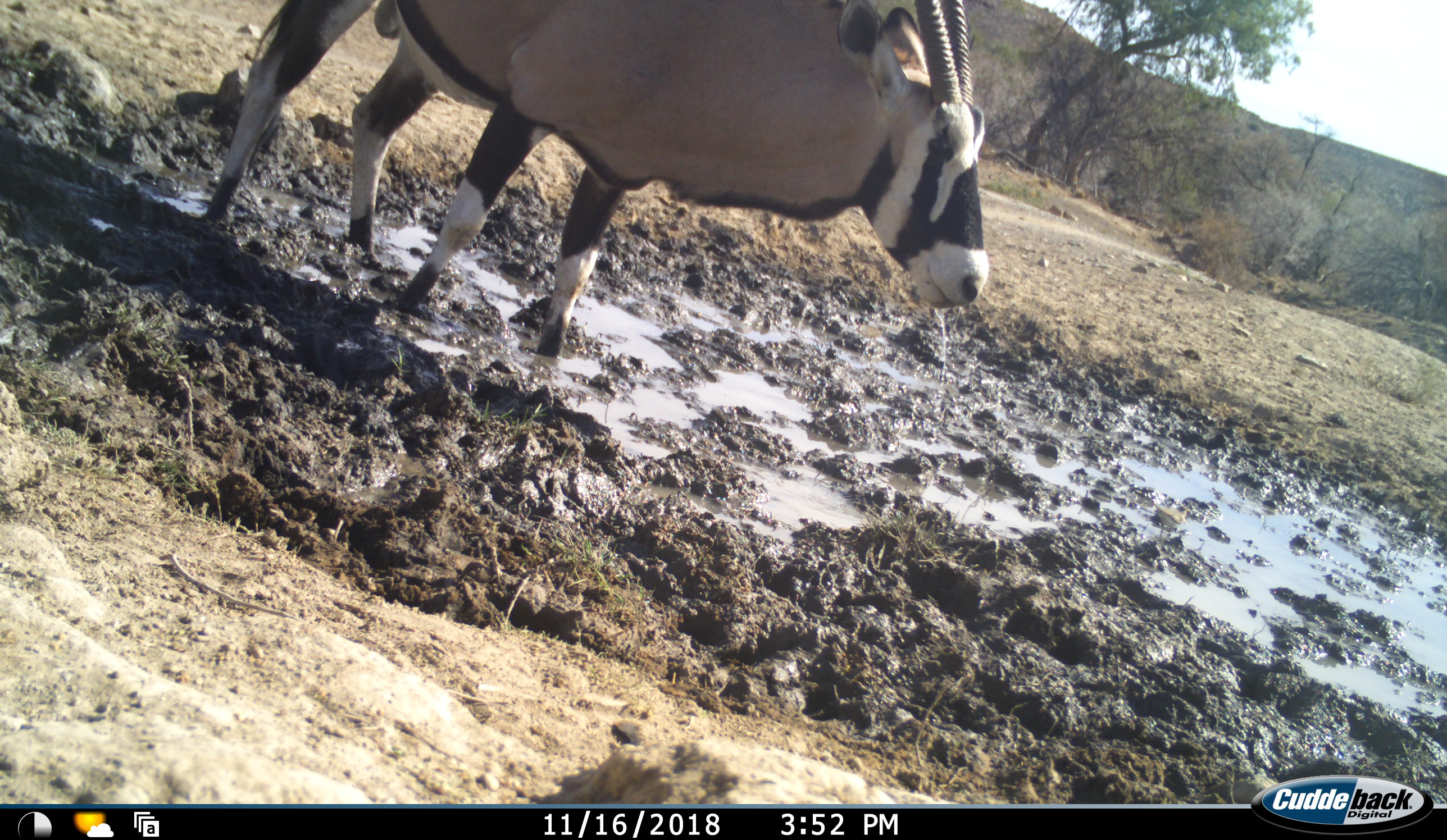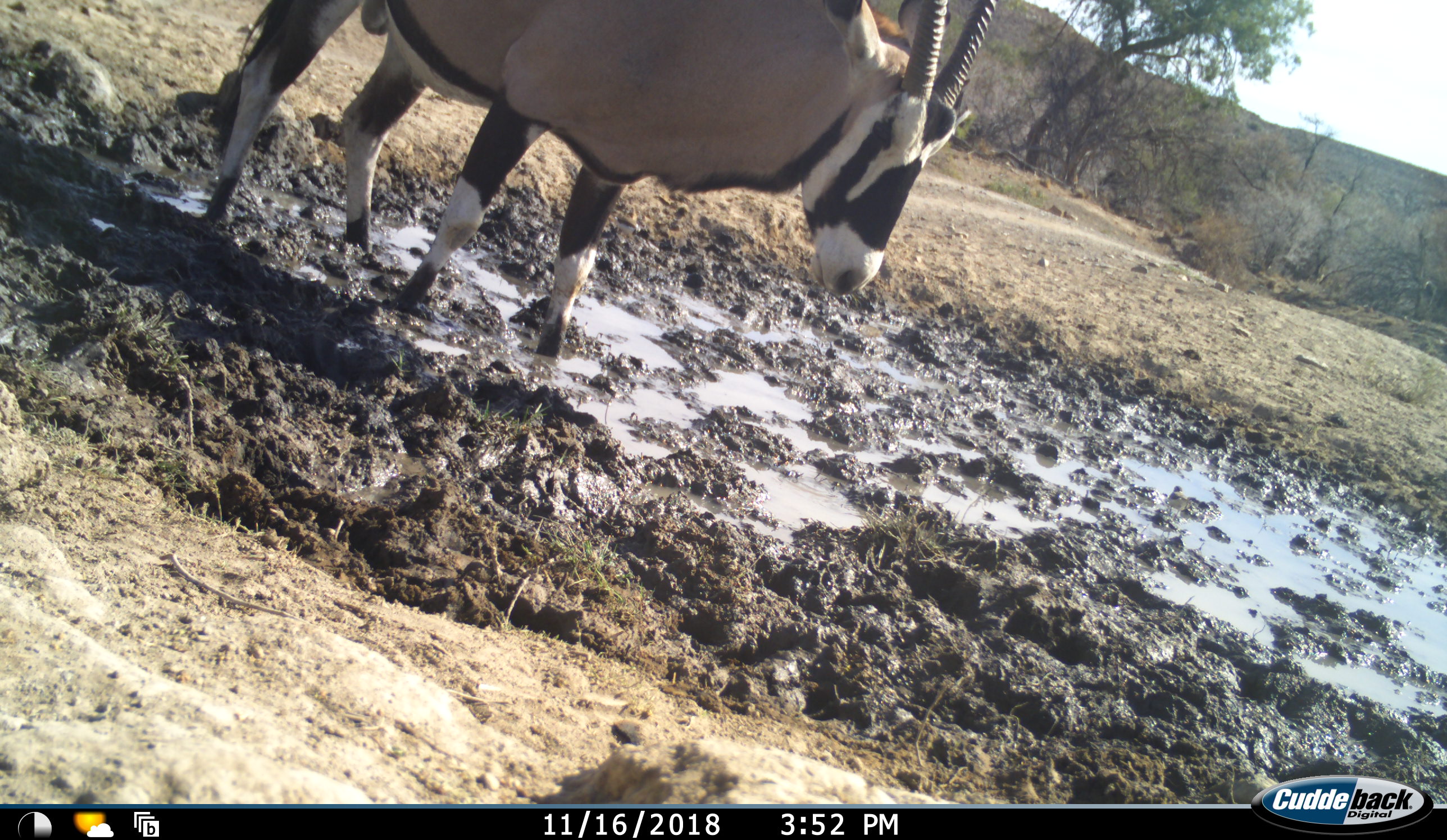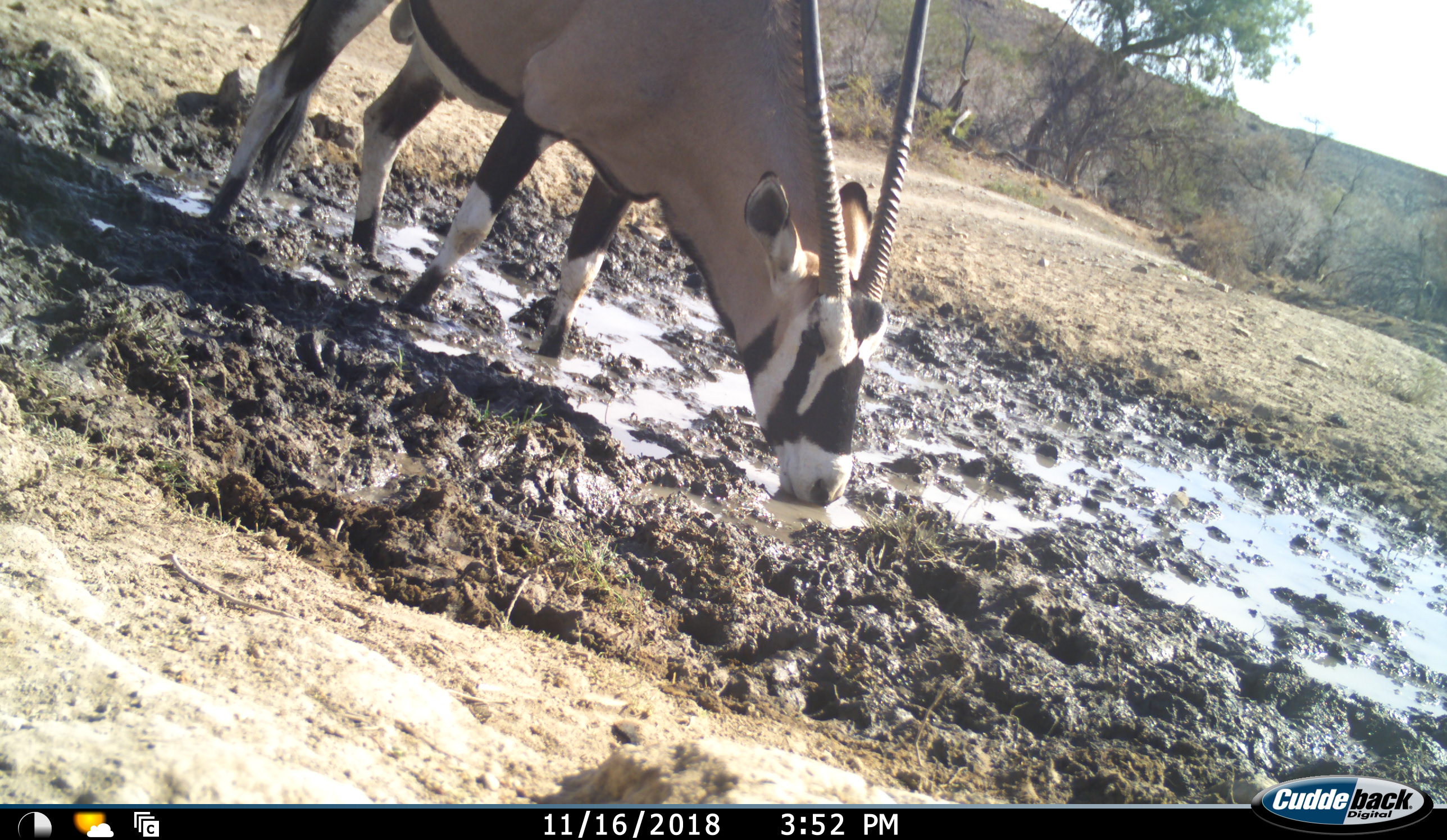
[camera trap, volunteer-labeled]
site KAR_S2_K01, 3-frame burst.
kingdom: Animalia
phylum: Chordata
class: Mammalia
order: Artiodactyla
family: Bovidae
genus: Oryx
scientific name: Oryx gazella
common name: gemsbok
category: oryx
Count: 1.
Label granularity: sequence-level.